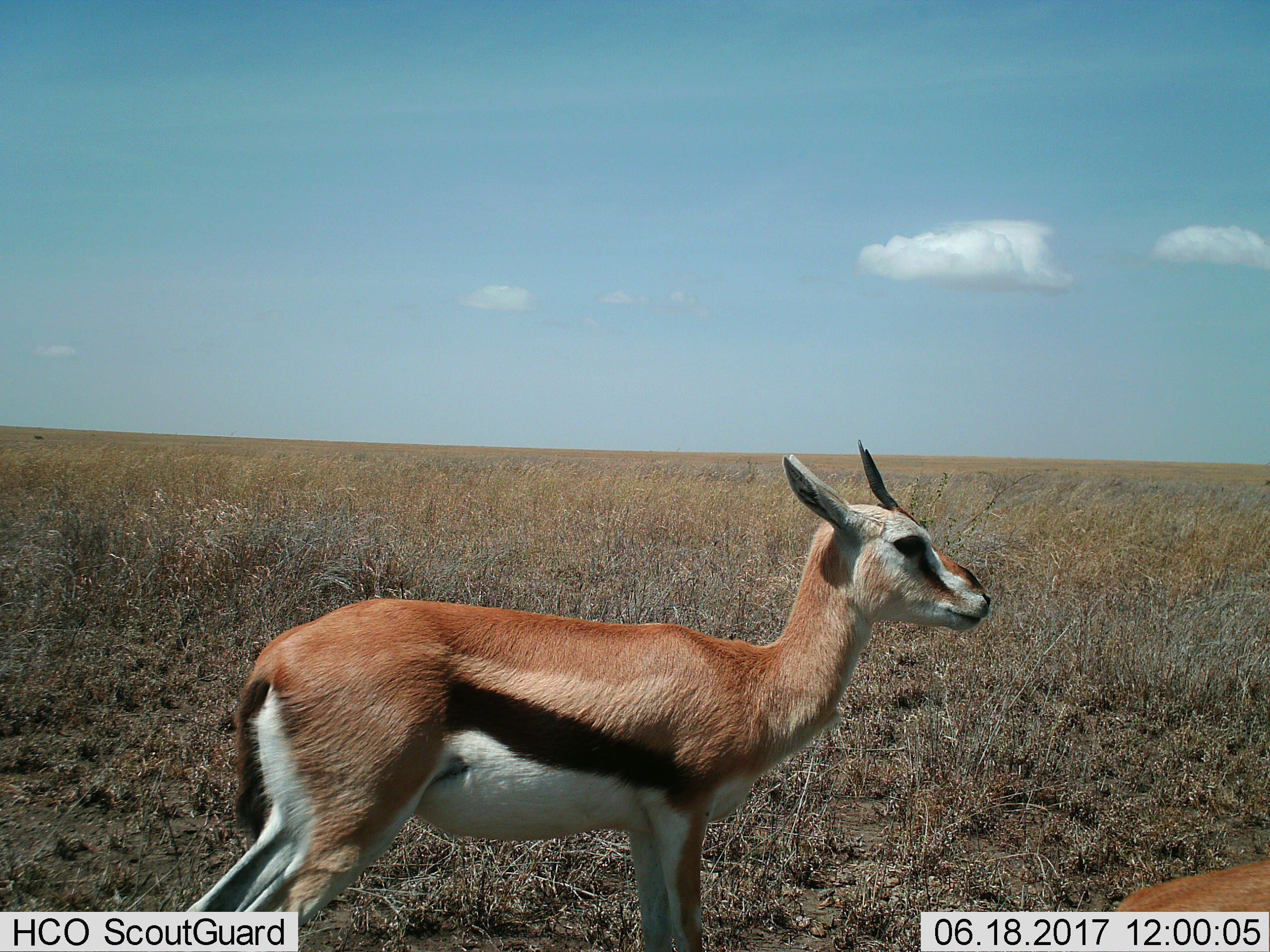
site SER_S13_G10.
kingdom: Animalia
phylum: Chordata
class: Mammalia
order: Artiodactyla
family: Bovidae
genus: Eudorcas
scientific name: Eudorcas thomsonii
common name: thomson's gazelle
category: gazellethomsons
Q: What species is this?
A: Gazellethomsons (thomson's gazelle) (Eudorcas thomsonii).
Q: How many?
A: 2.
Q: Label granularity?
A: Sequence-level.